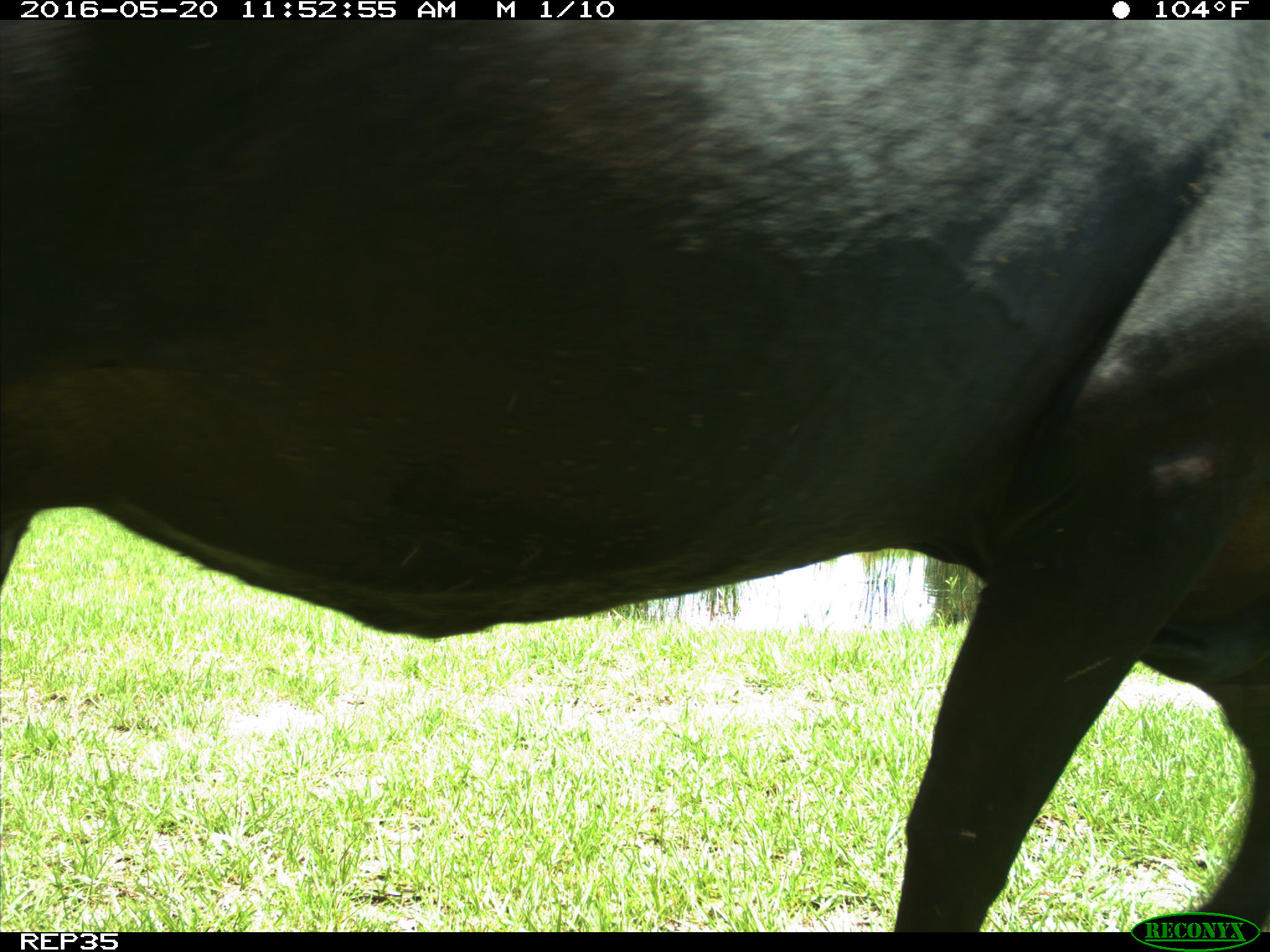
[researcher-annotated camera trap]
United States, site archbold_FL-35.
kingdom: Animalia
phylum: Chordata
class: Mammalia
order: Artiodactyla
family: Bovidae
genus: Bos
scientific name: Bos taurus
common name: domestic cow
Bos taurus (domestic cow).